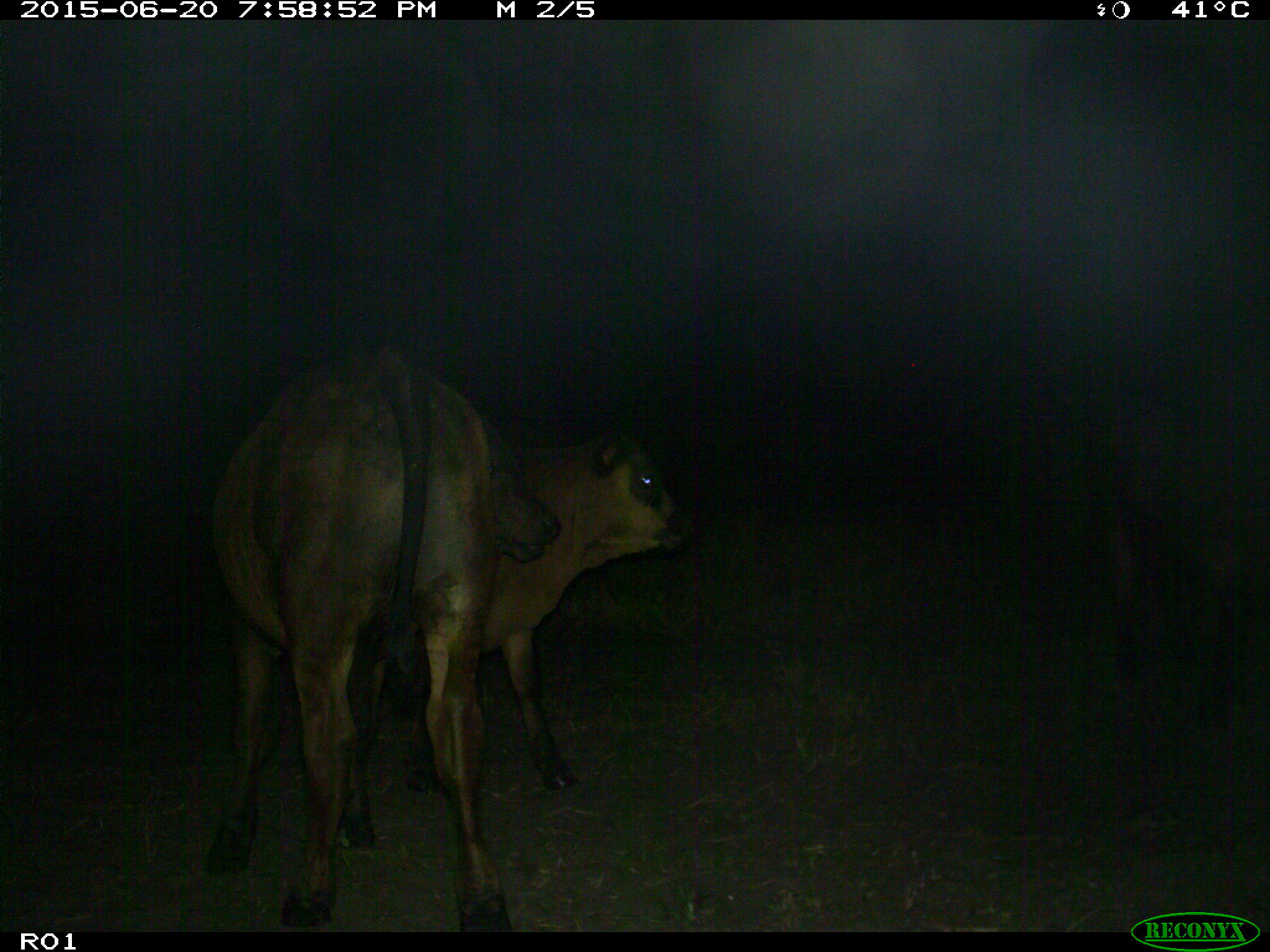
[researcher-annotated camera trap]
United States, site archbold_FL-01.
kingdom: Animalia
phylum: Chordata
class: Mammalia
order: Artiodactyla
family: Bovidae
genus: Bos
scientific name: Bos taurus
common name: domestic cow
Bos taurus (domestic cow).